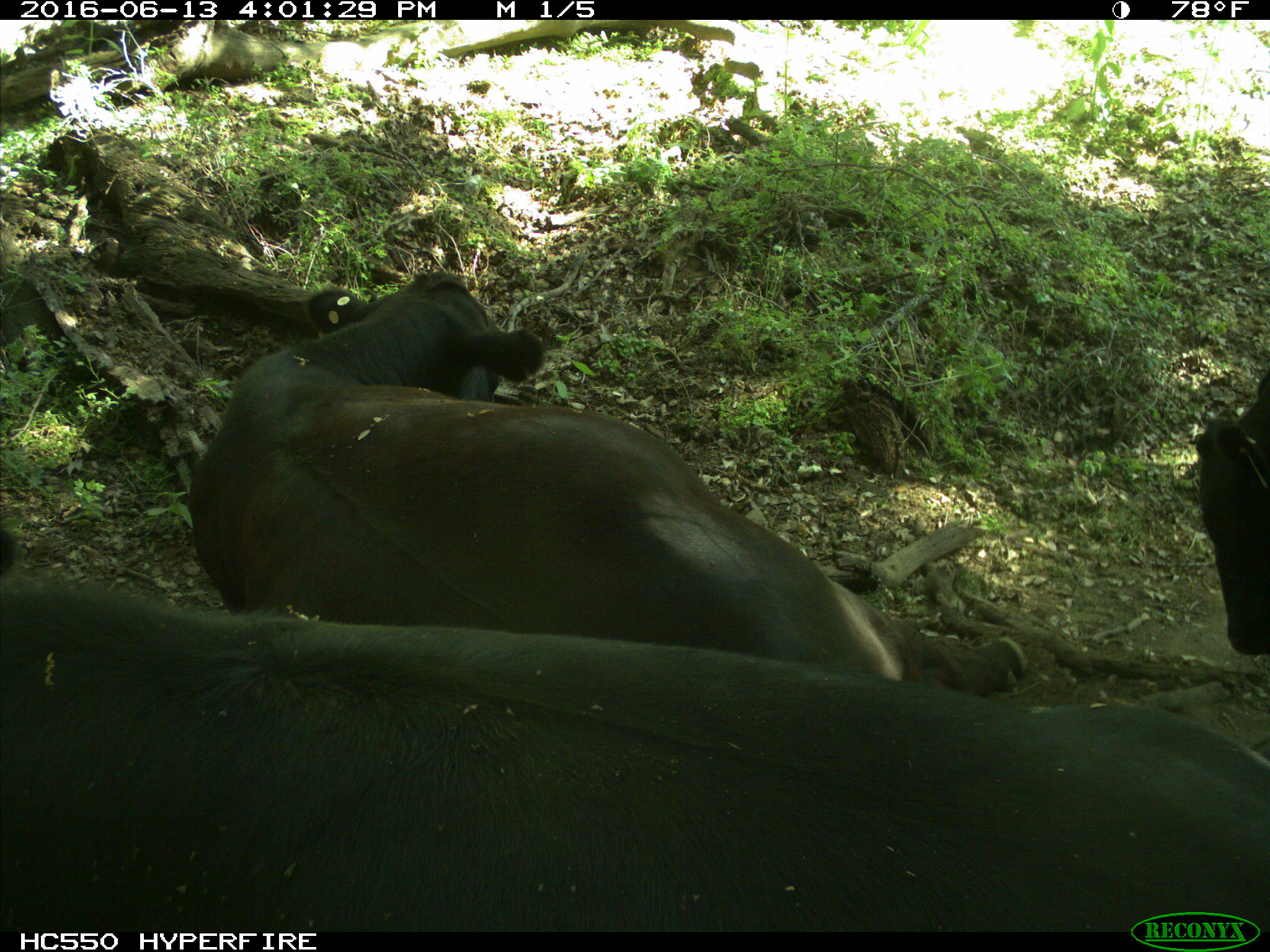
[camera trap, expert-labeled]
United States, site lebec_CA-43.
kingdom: Animalia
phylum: Chordata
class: Mammalia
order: Artiodactyla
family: Bovidae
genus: Bos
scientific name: Bos taurus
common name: domestic cow